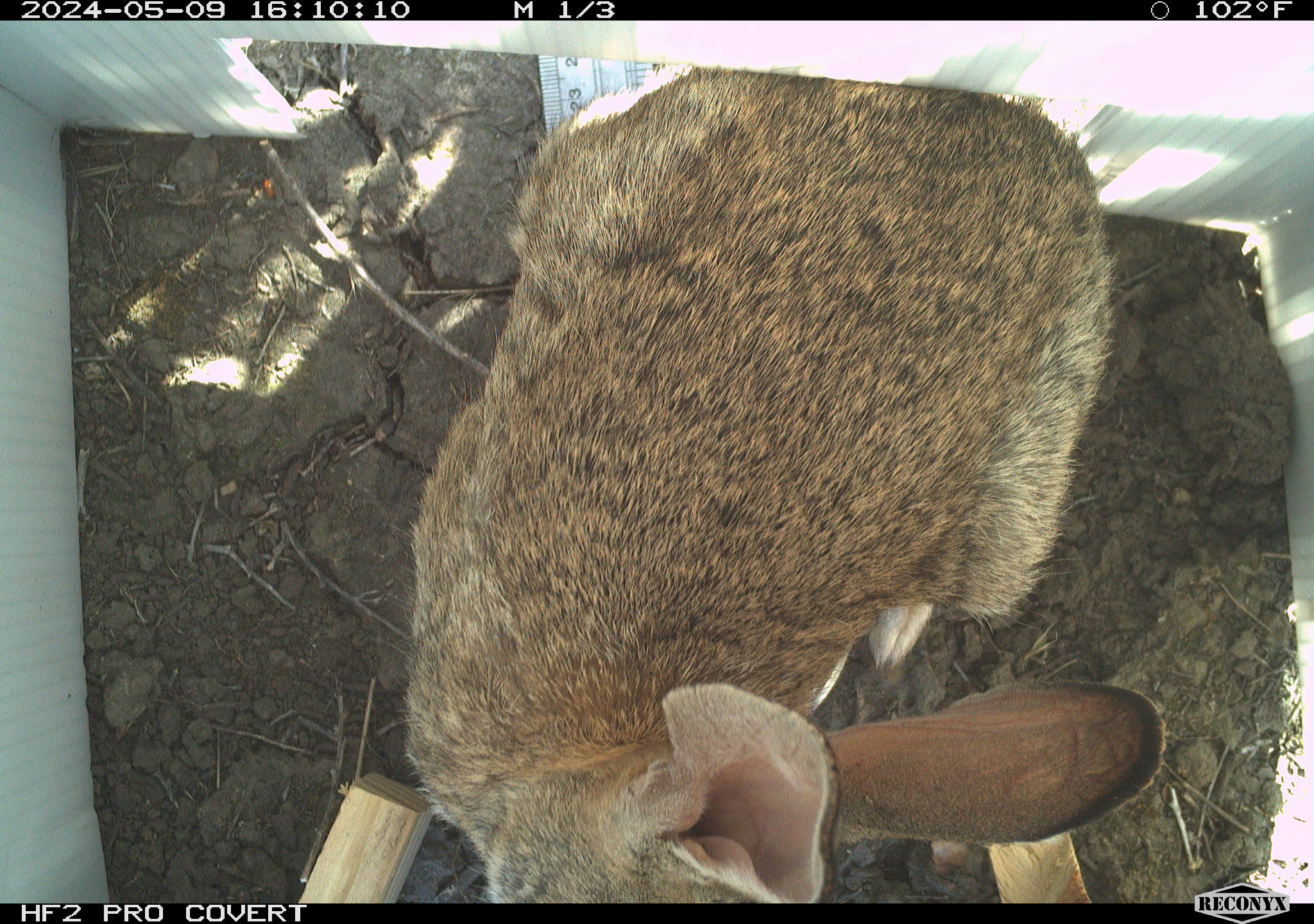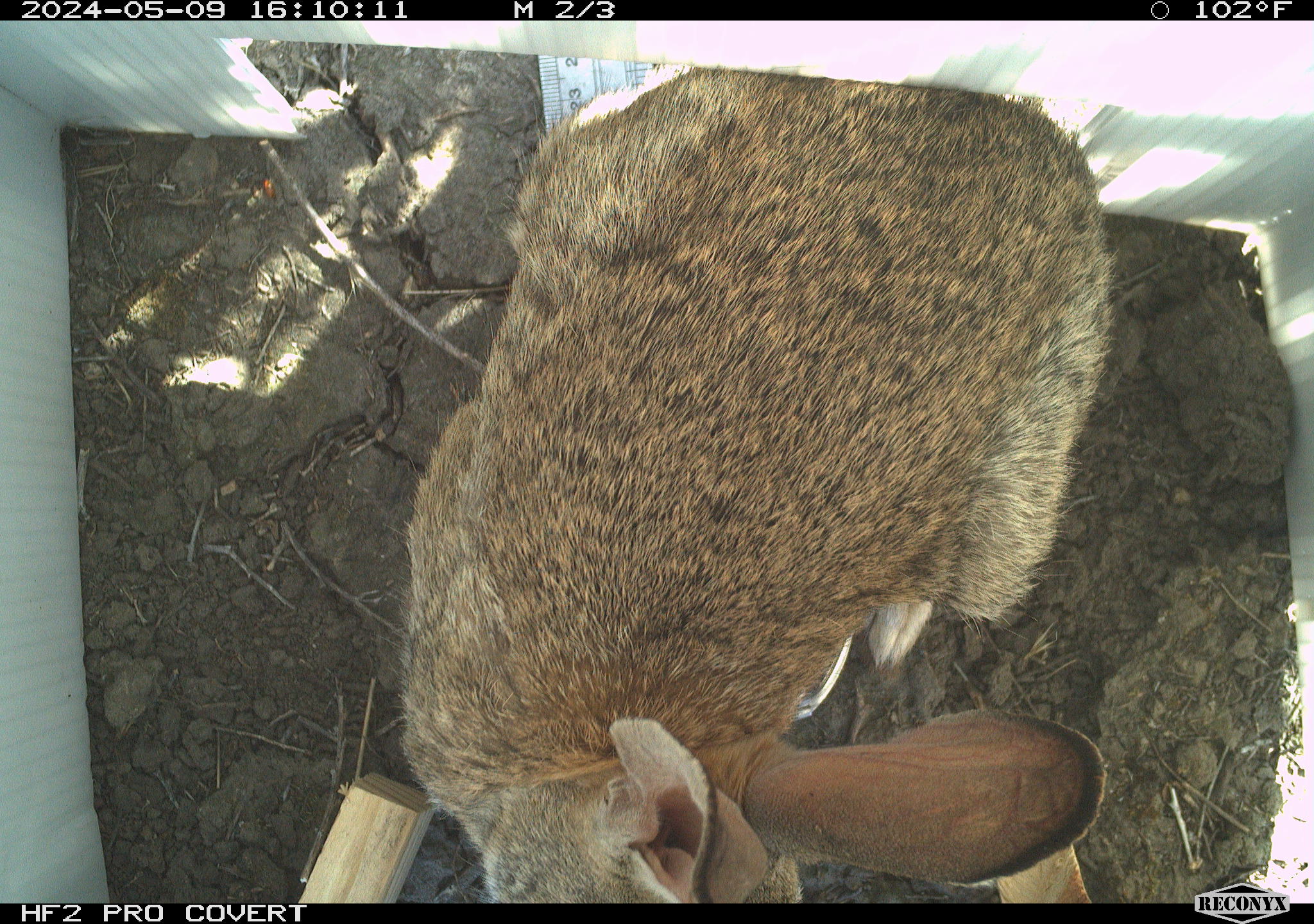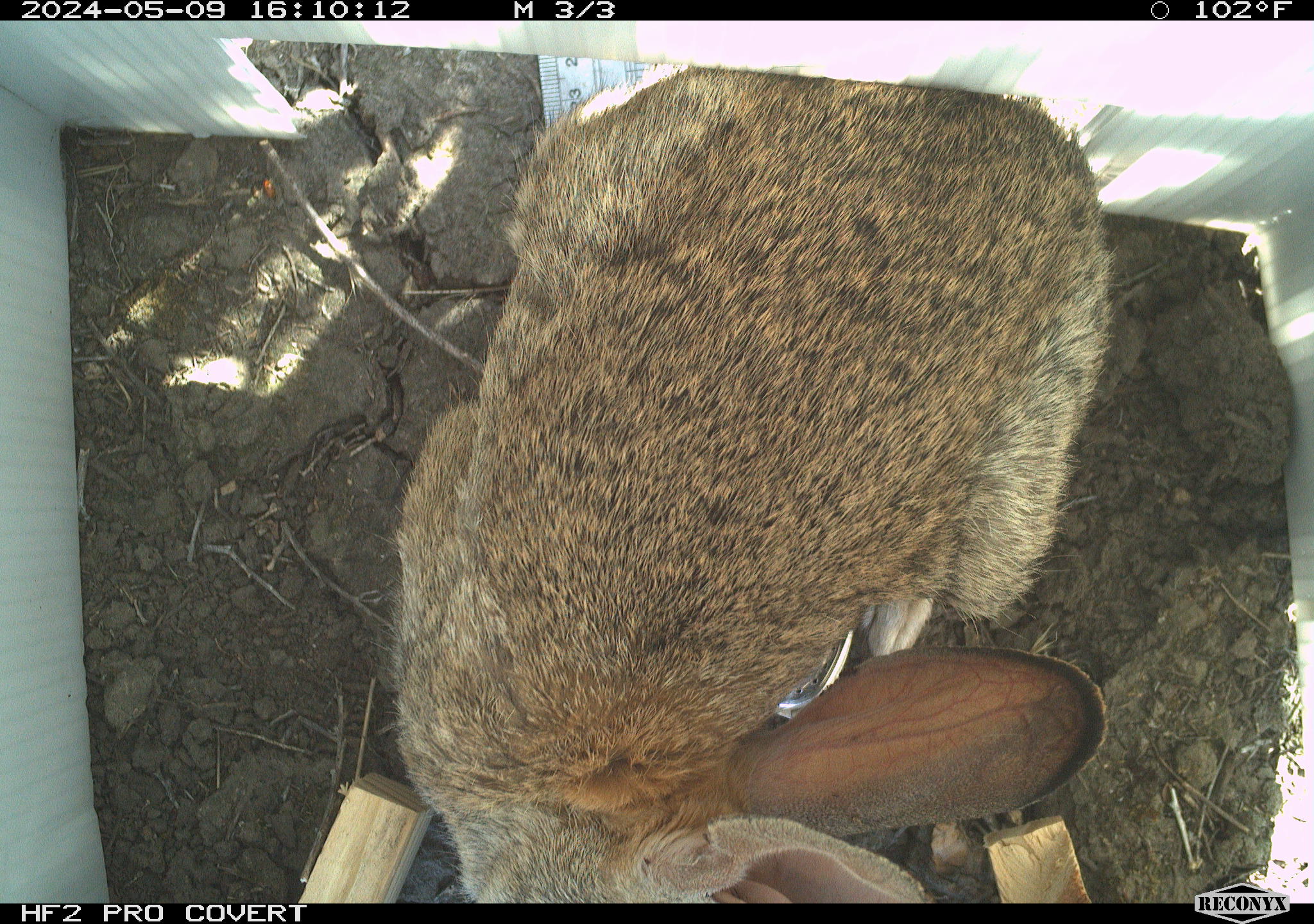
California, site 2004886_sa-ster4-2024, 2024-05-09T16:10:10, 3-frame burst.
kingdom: Animalia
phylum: Chordata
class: Mammalia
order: Lagomorpha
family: Leporidae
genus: Sylvilagus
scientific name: Sylvilagus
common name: cottontail rabbits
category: sylvilagus species